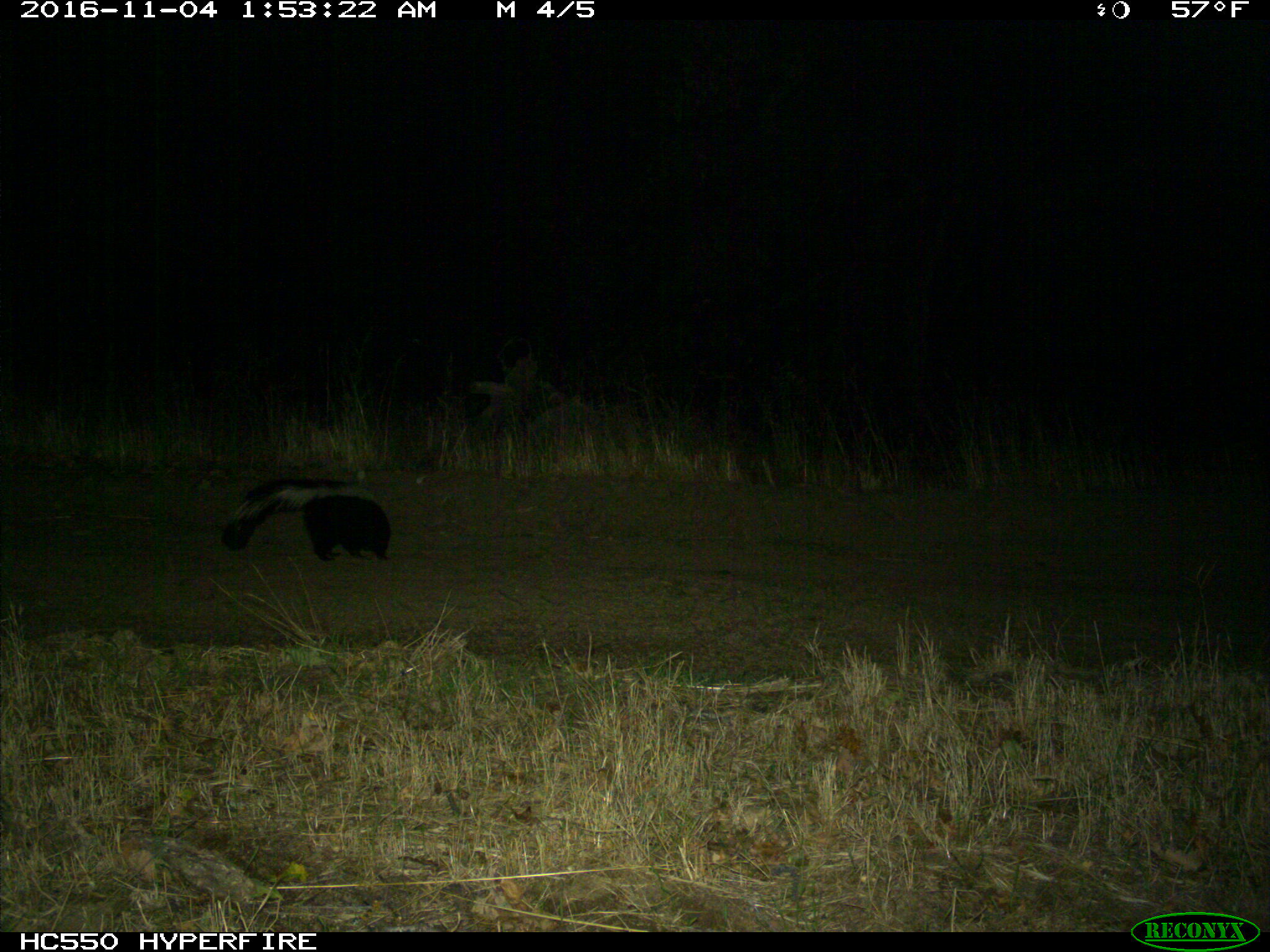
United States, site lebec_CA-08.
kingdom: Animalia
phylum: Chordata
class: Mammalia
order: Carnivora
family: Mephitidae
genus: Mephitis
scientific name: Mephitis mephitis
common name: striped skunk